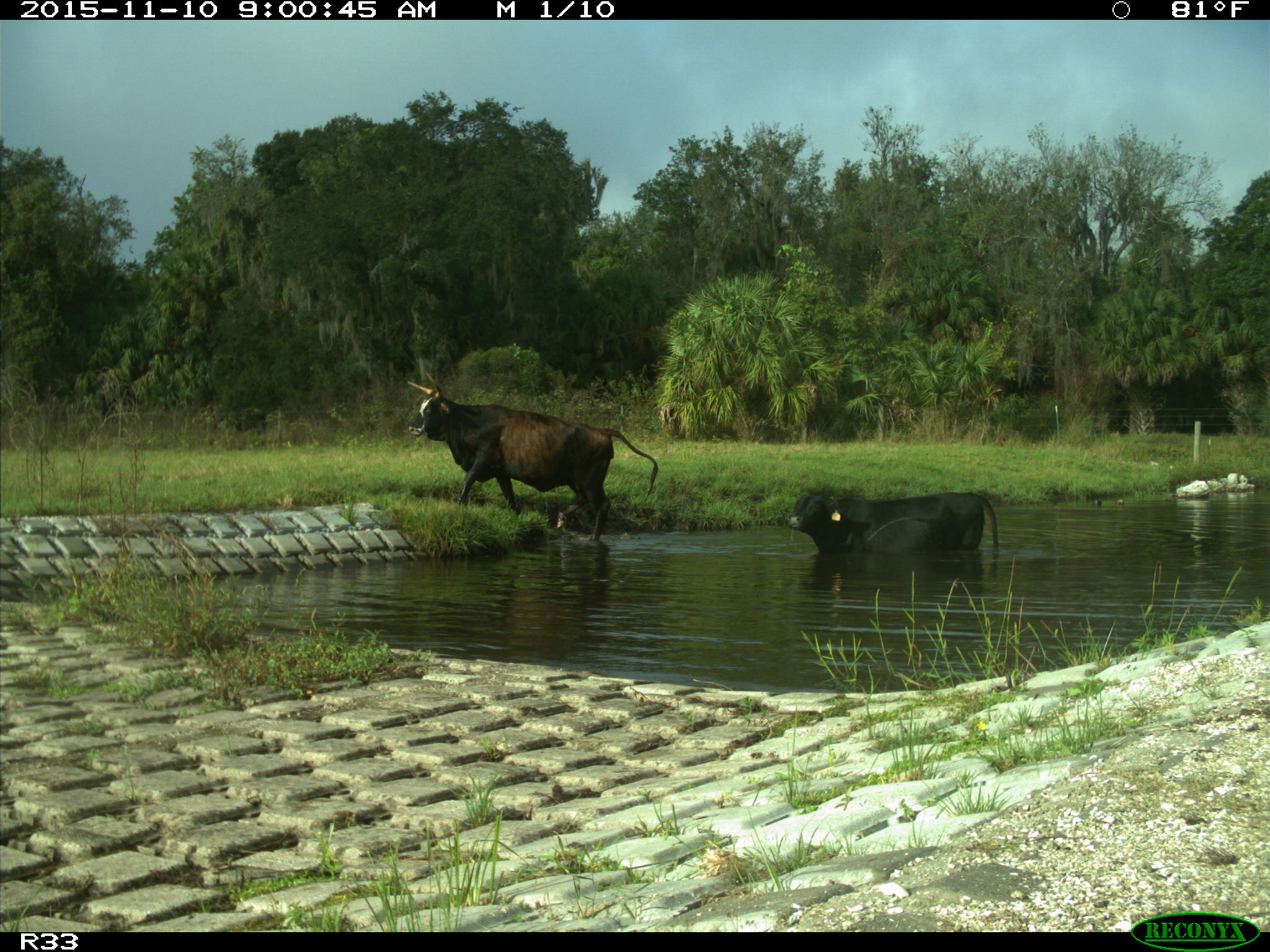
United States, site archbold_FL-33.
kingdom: Animalia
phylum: Chordata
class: Mammalia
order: Artiodactyla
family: Bovidae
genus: Bos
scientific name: Bos taurus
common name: domestic cow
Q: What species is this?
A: Bos taurus (domestic cow).